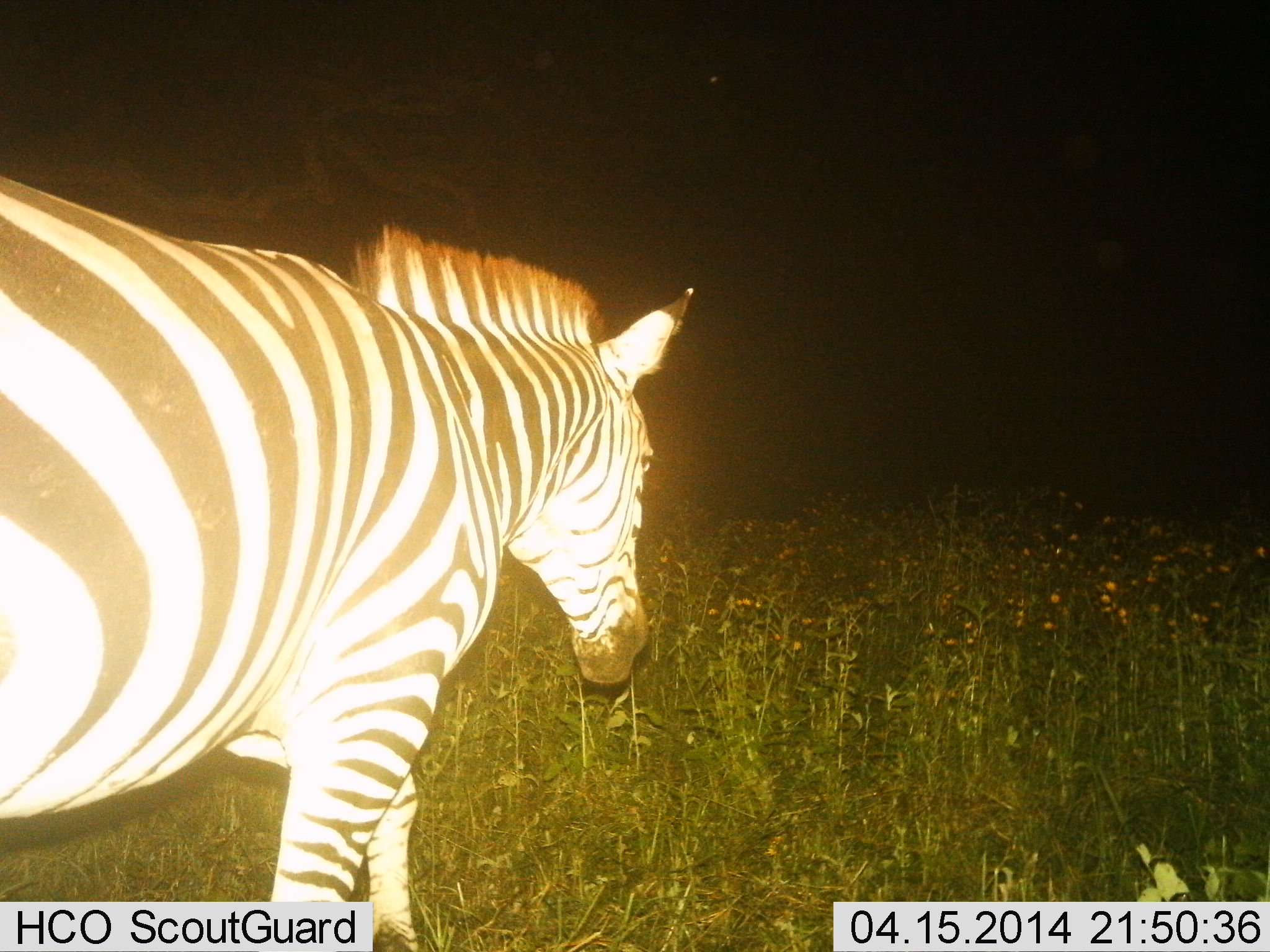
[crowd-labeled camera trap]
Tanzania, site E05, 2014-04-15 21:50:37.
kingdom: Animalia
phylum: Chordata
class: Mammalia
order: Perissodactyla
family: Equidae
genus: Equus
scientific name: Equus quagga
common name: plains zebra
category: zebra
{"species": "zebra (plains zebra) (Equus quagga)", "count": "1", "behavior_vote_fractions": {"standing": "41%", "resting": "0%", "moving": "62%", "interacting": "0%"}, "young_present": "0%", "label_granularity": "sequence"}